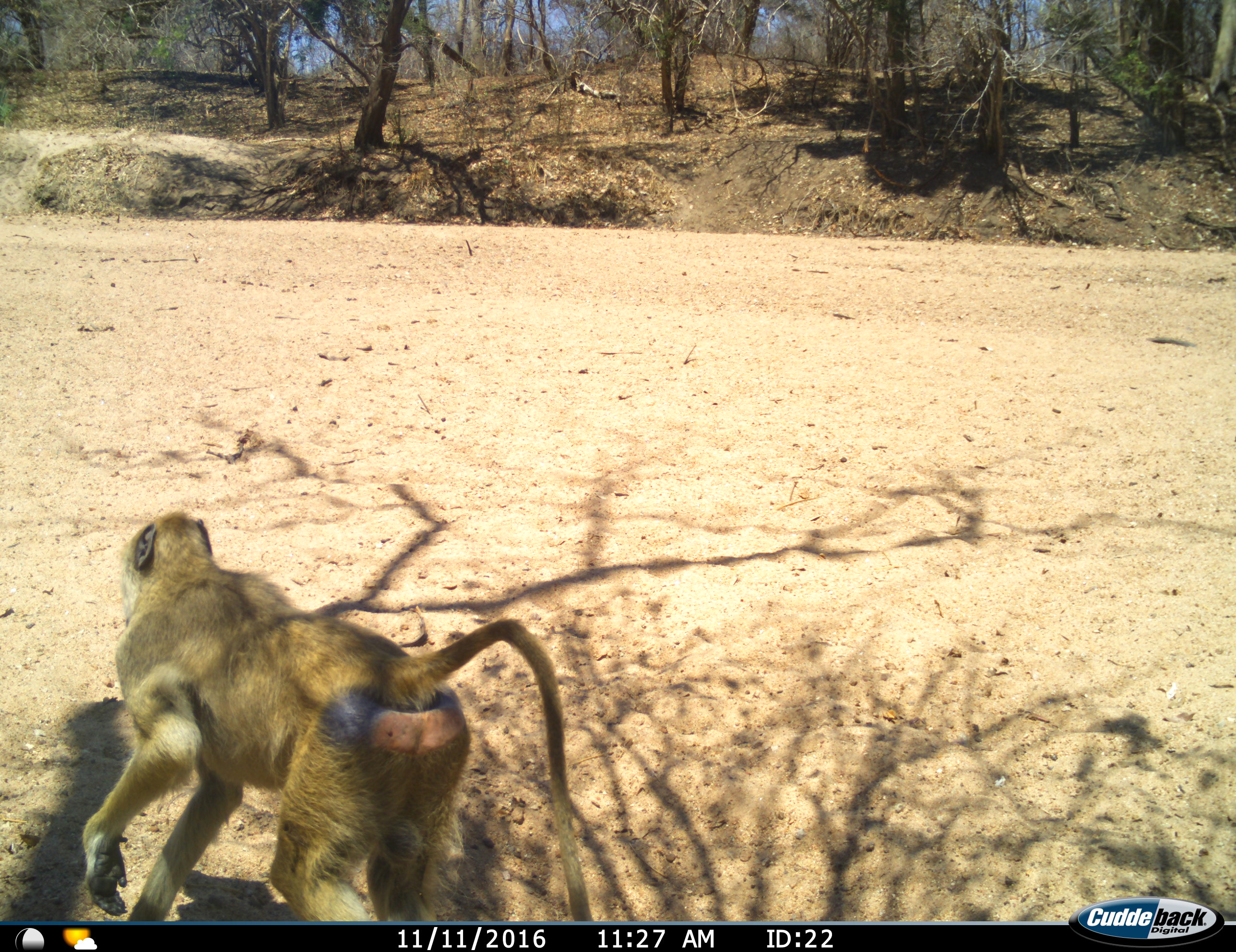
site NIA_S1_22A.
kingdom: Animalia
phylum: Chordata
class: Mammalia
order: Primates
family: Cercopithecidae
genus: Papio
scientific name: Papio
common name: baboon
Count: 1.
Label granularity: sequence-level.